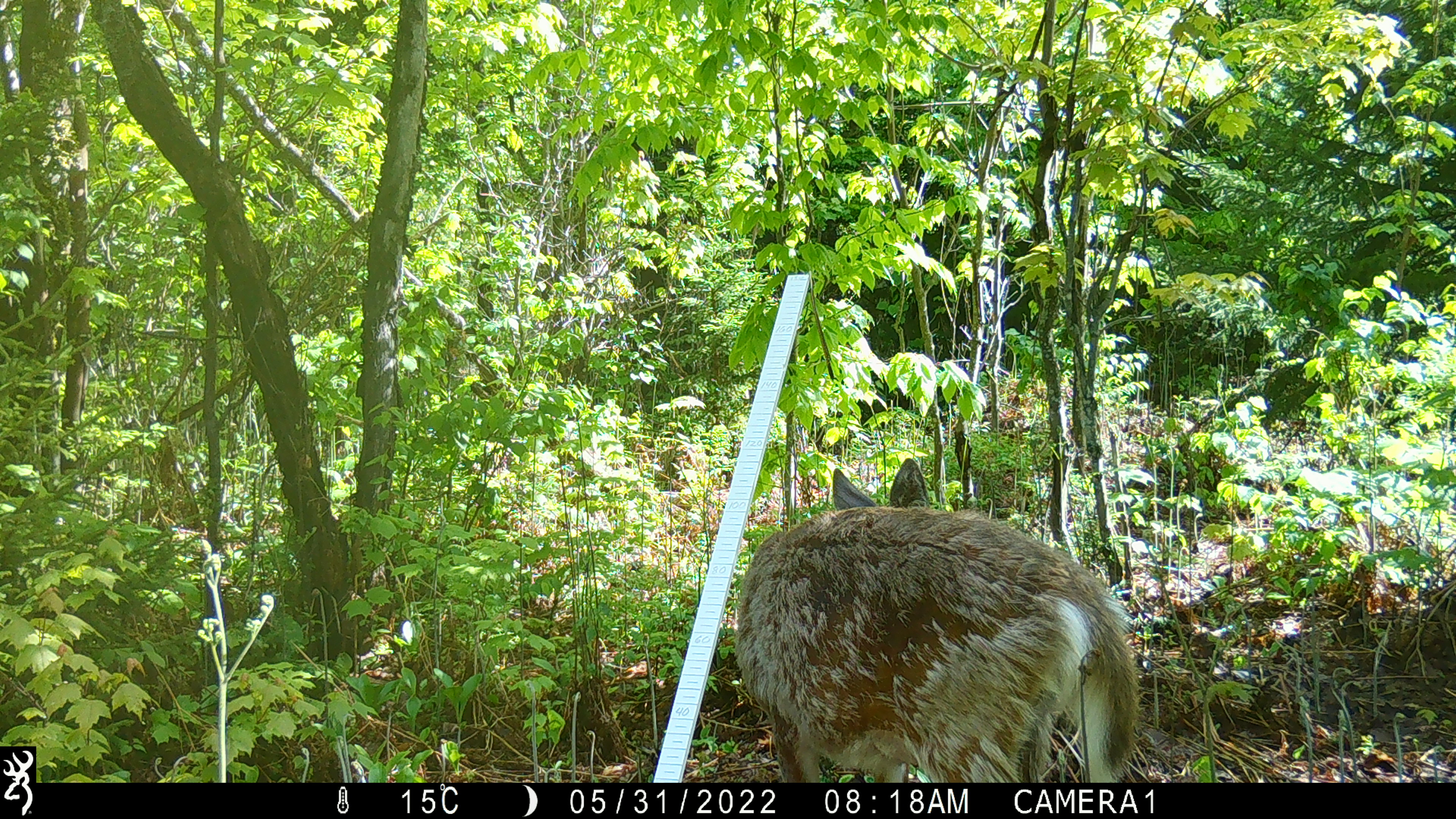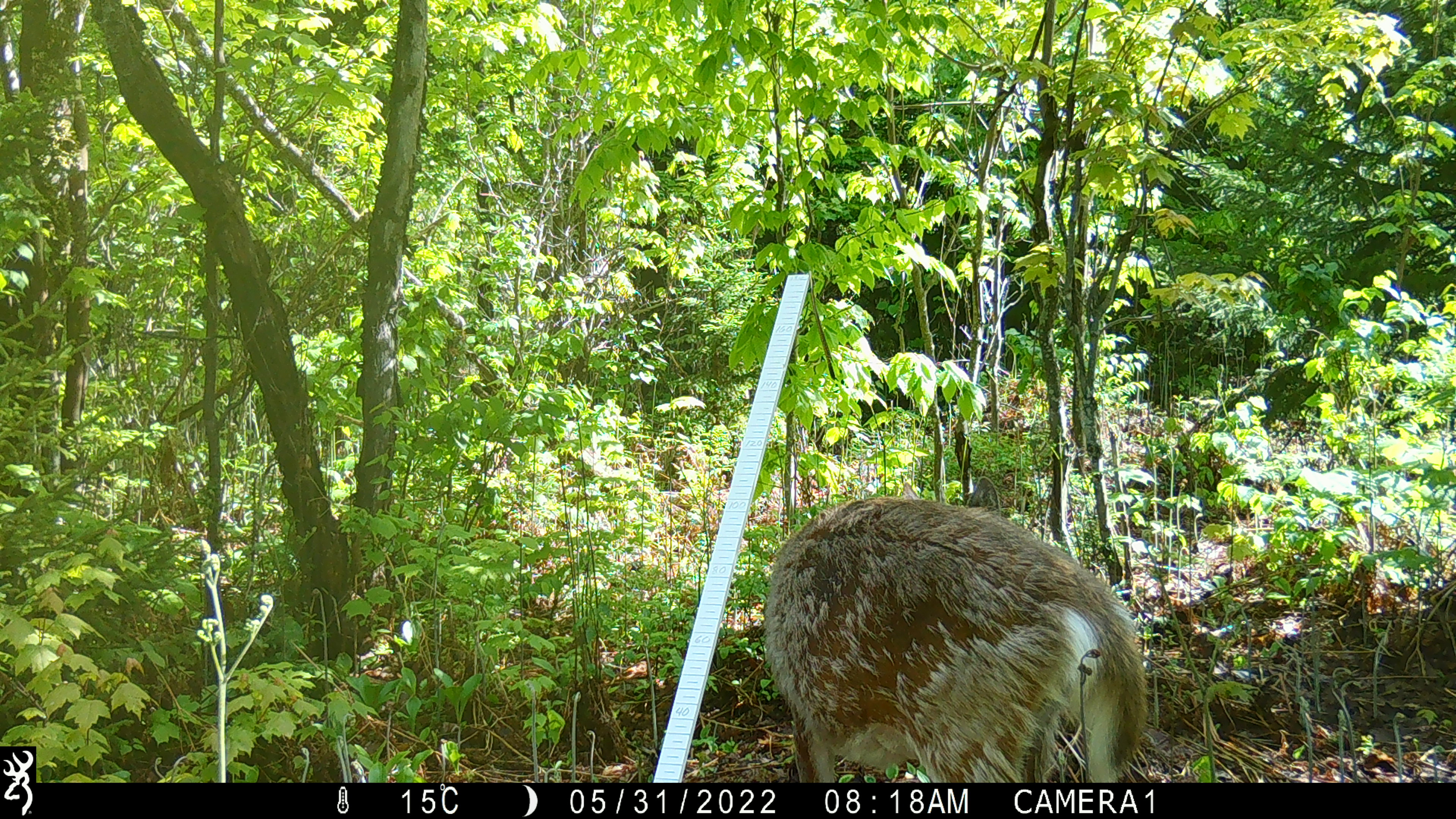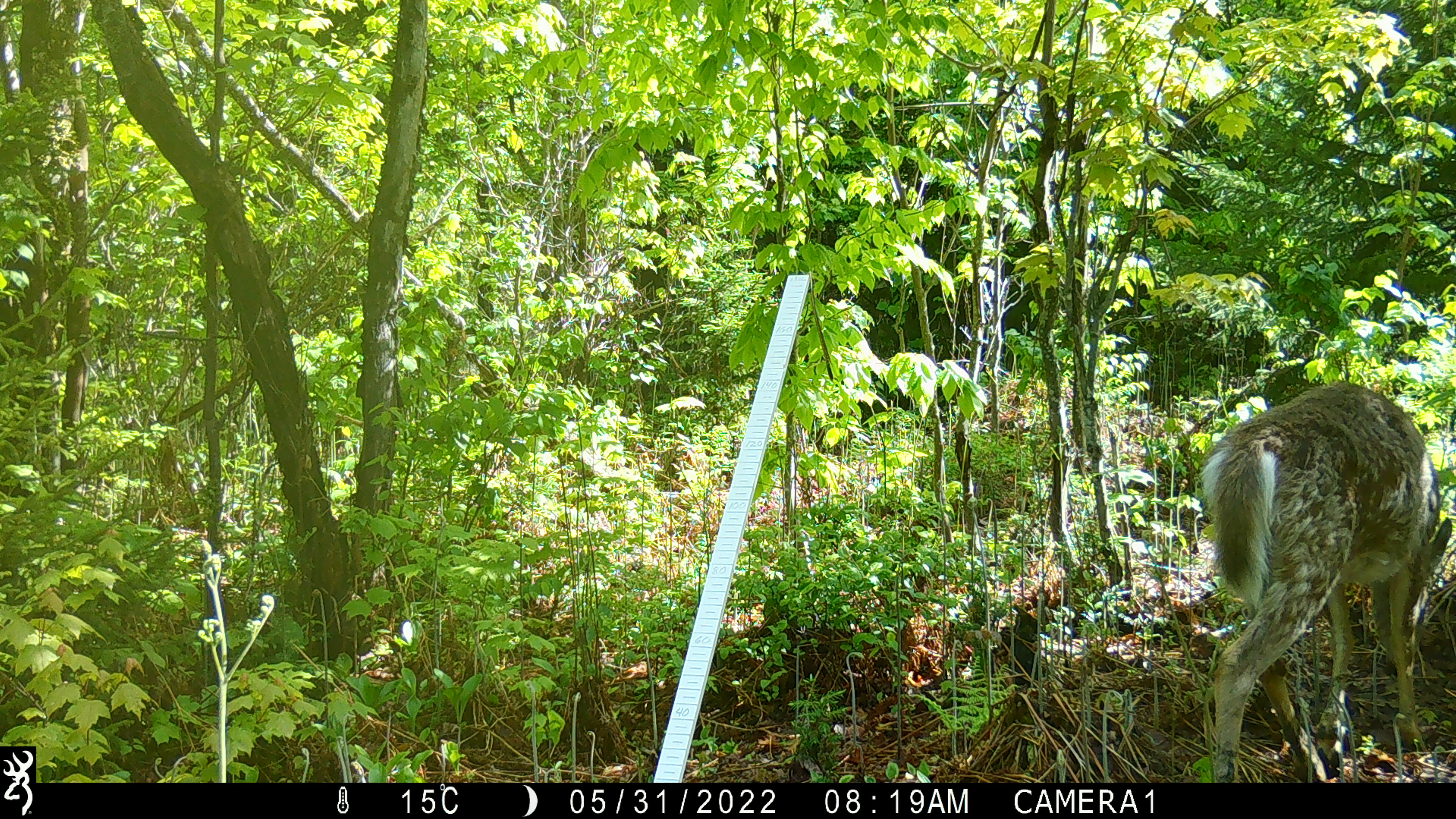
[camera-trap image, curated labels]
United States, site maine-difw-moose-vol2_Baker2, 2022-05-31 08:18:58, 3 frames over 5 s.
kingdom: Animalia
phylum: Chordata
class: Mammalia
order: Artiodactyla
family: Cervidae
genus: Odocoileus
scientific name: Odocoileus virginianus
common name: white-tailed deer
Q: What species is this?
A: White-tailed deer (Odocoileus virginianus).